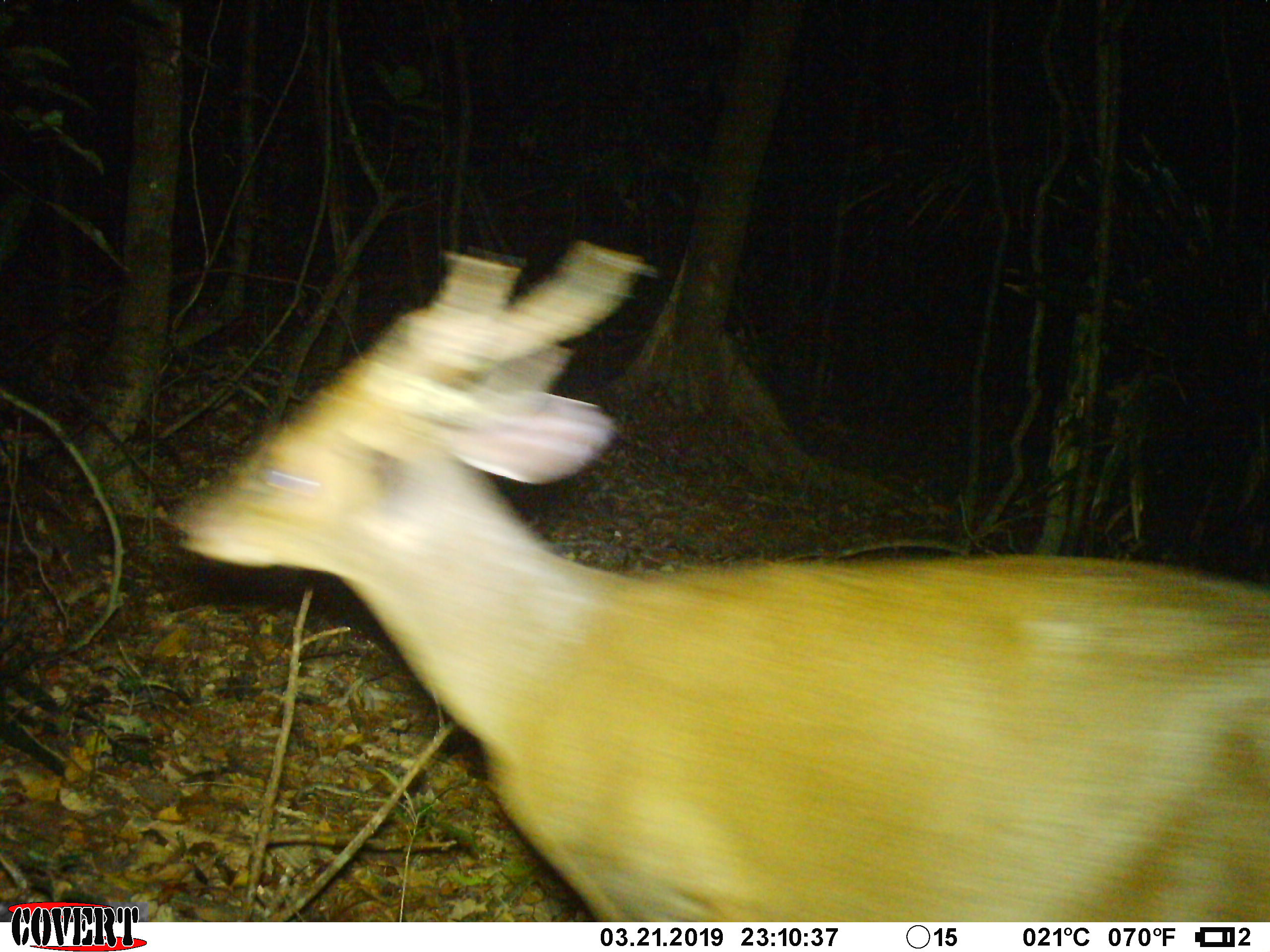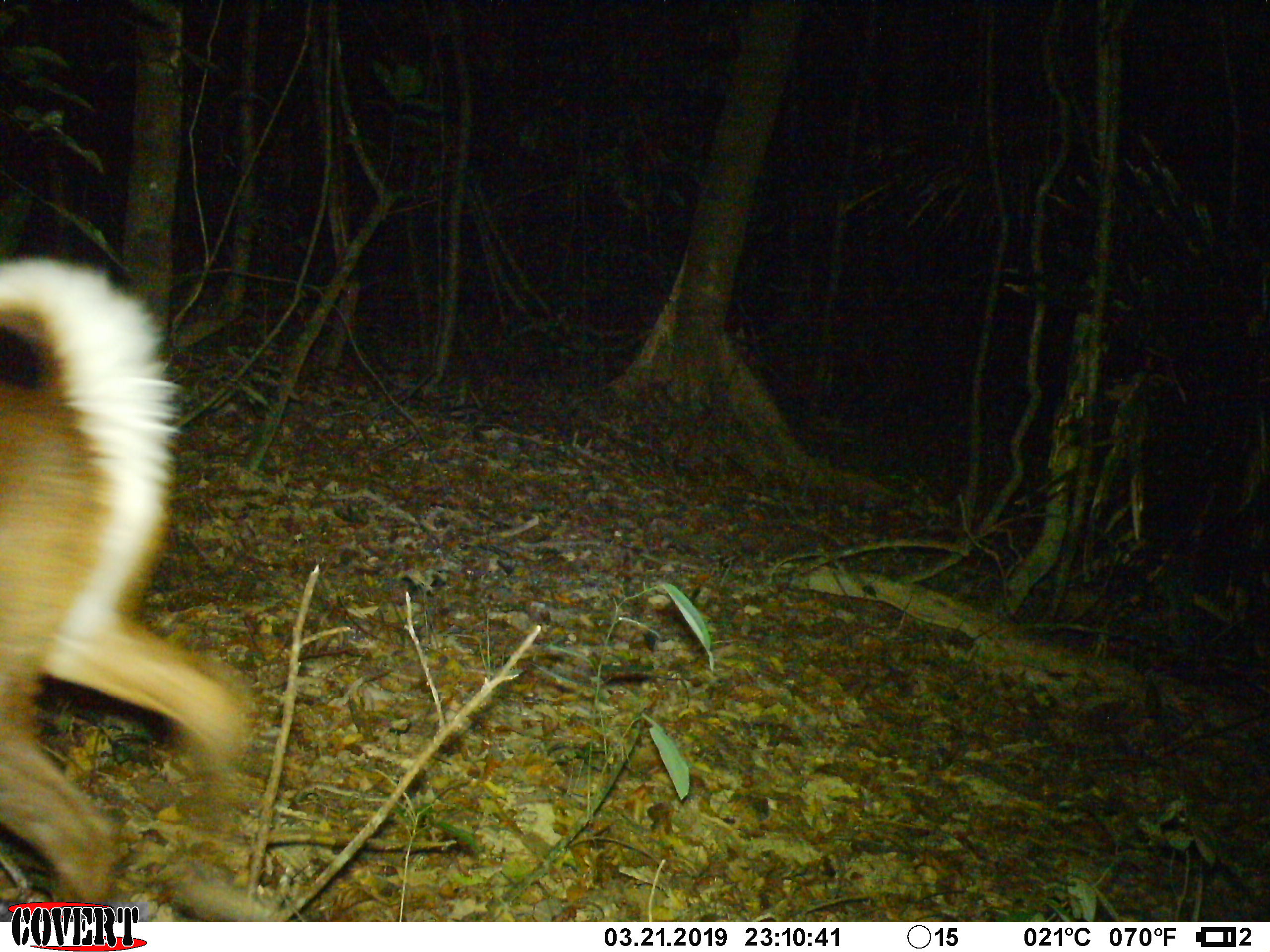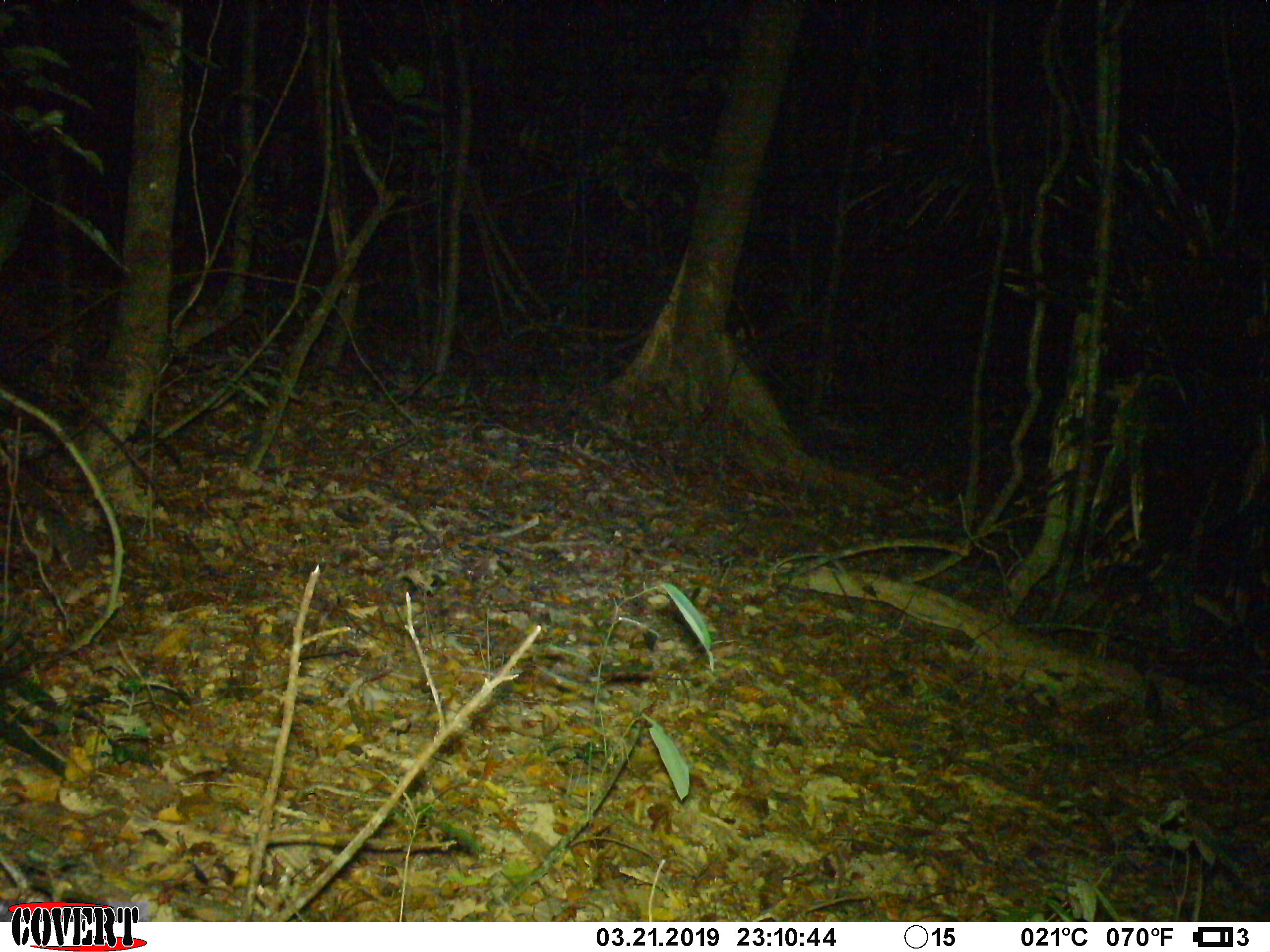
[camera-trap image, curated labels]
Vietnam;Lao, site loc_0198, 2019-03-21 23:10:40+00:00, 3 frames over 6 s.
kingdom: Animalia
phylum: Chordata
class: Mammalia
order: Artiodactyla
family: Cervidae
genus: Muntiacus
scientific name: Muntiacus vuquangensis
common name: large-antlered muntjac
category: large antlered muntjac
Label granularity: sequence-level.